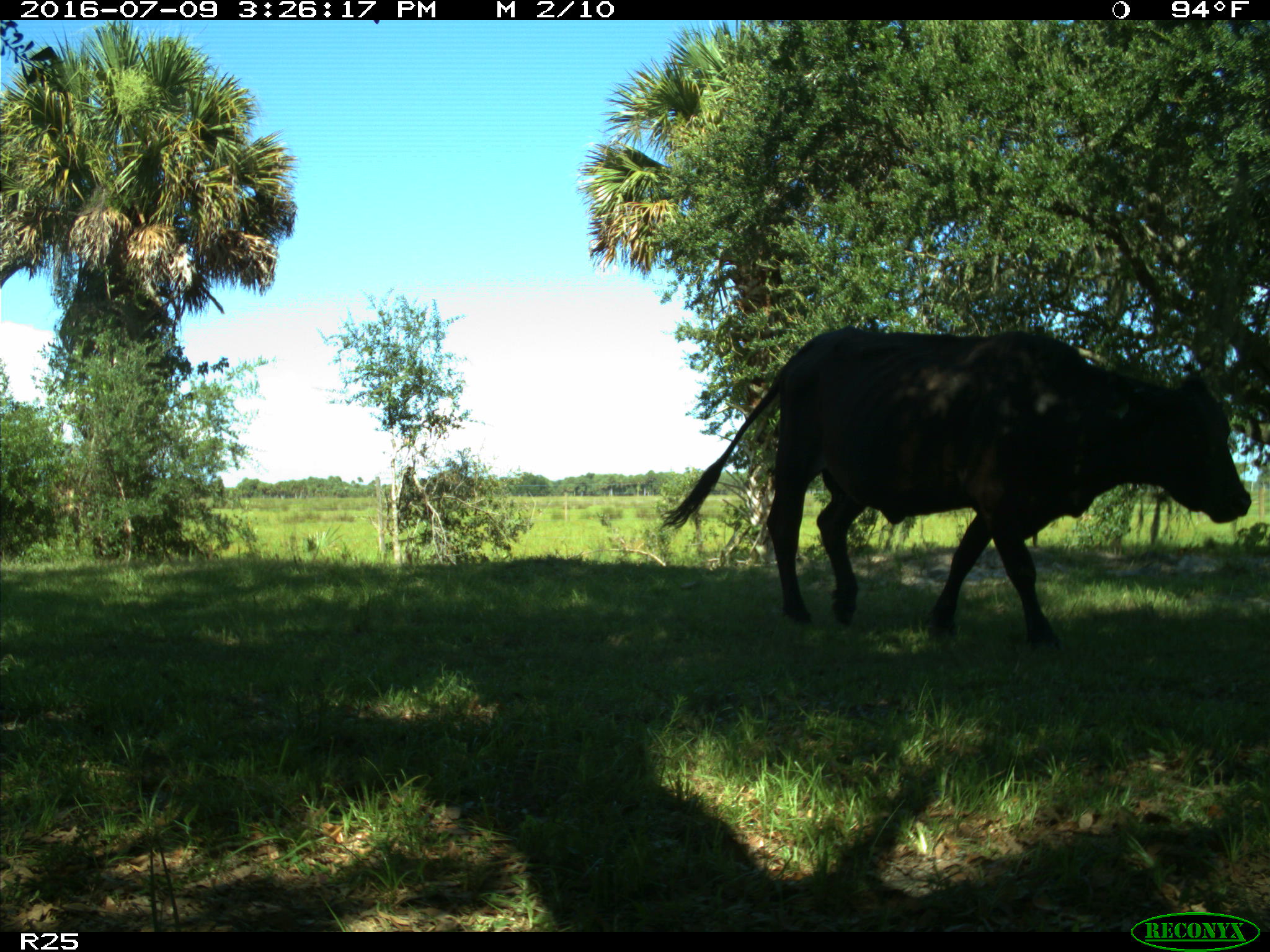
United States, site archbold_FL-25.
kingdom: Animalia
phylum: Chordata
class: Mammalia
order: Artiodactyla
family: Bovidae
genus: Bos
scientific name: Bos taurus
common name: domestic cow